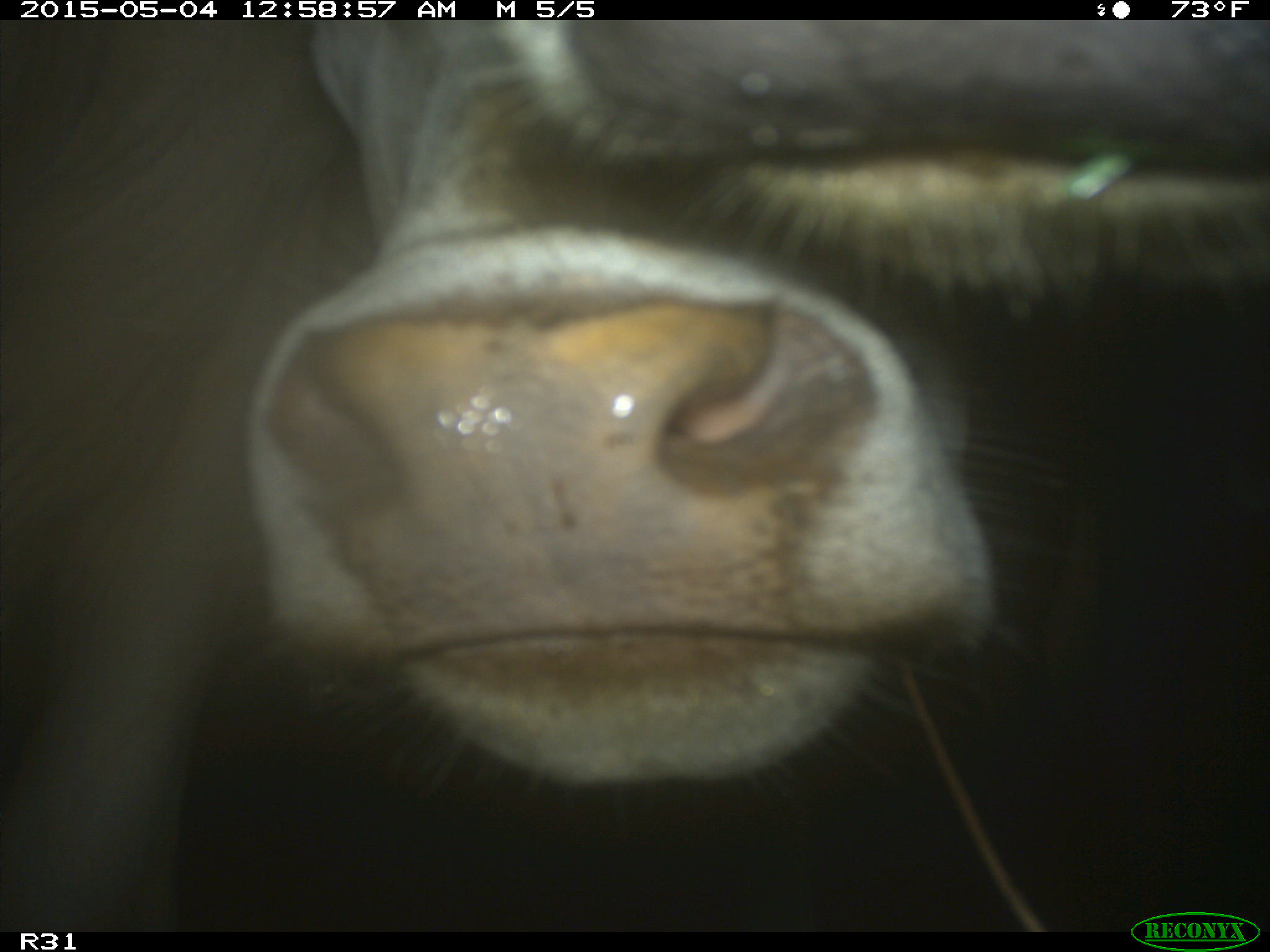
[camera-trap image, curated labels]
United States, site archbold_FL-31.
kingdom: Animalia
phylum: Chordata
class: Mammalia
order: Artiodactyla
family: Bovidae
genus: Bos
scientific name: Bos taurus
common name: domestic cow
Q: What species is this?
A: Bos taurus (domestic cow).